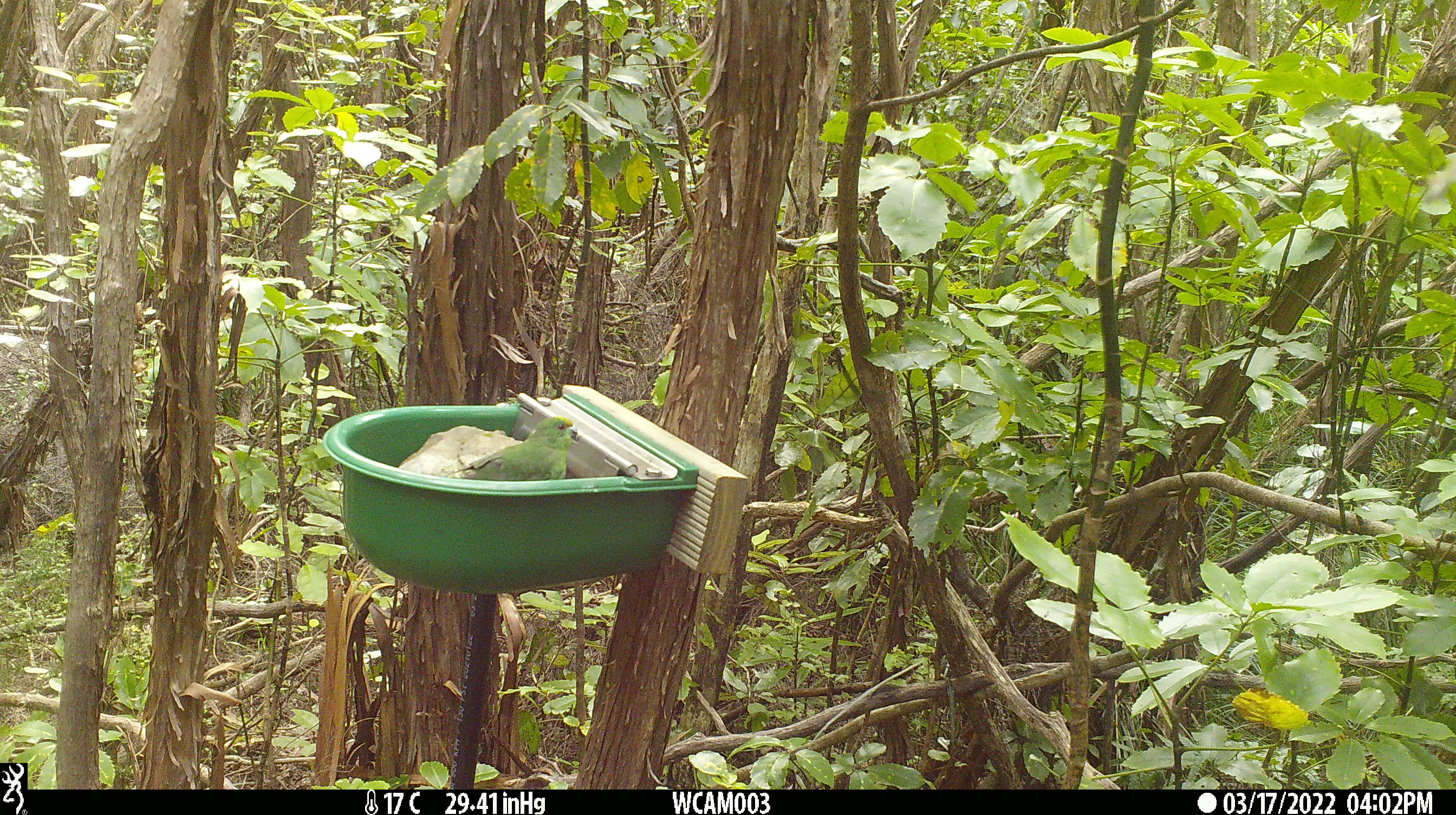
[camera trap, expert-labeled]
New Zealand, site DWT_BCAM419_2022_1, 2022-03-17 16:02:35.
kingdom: Animalia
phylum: Chordata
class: Aves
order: Psittaciformes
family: Psittaculidae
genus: Cyanoramphus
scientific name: Cyanoramphus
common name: parakeet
Parakeet (Cyanoramphus).